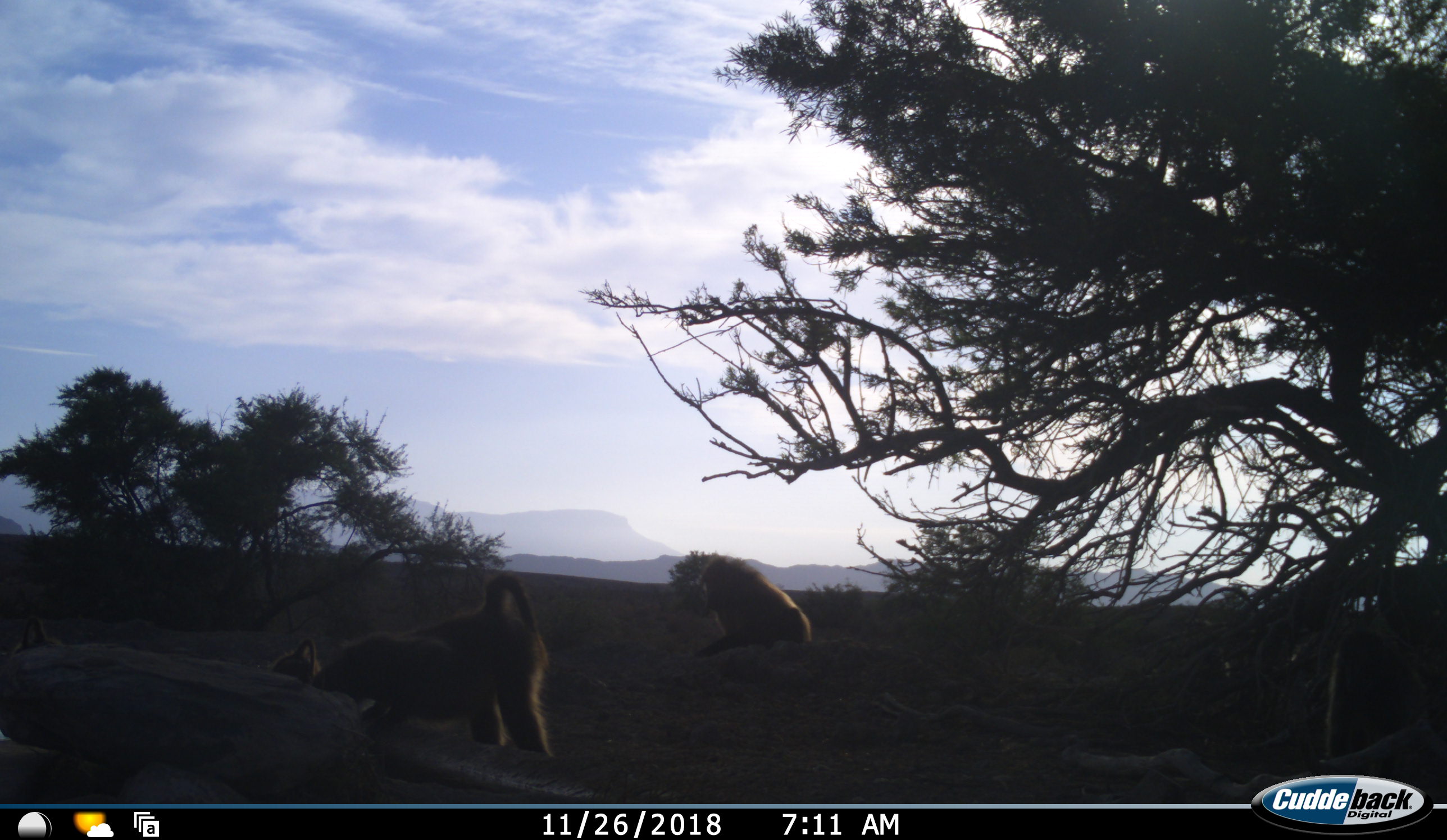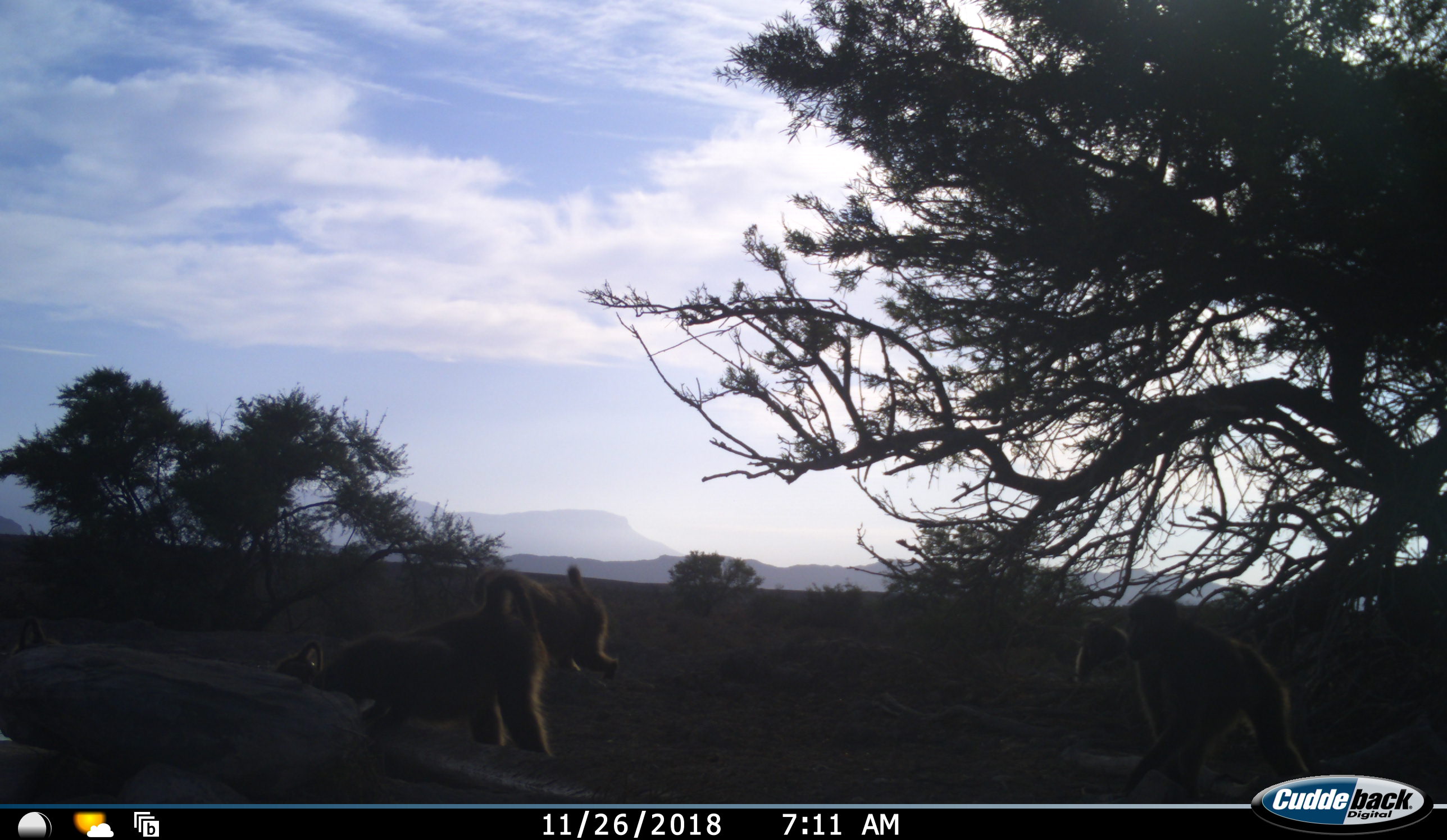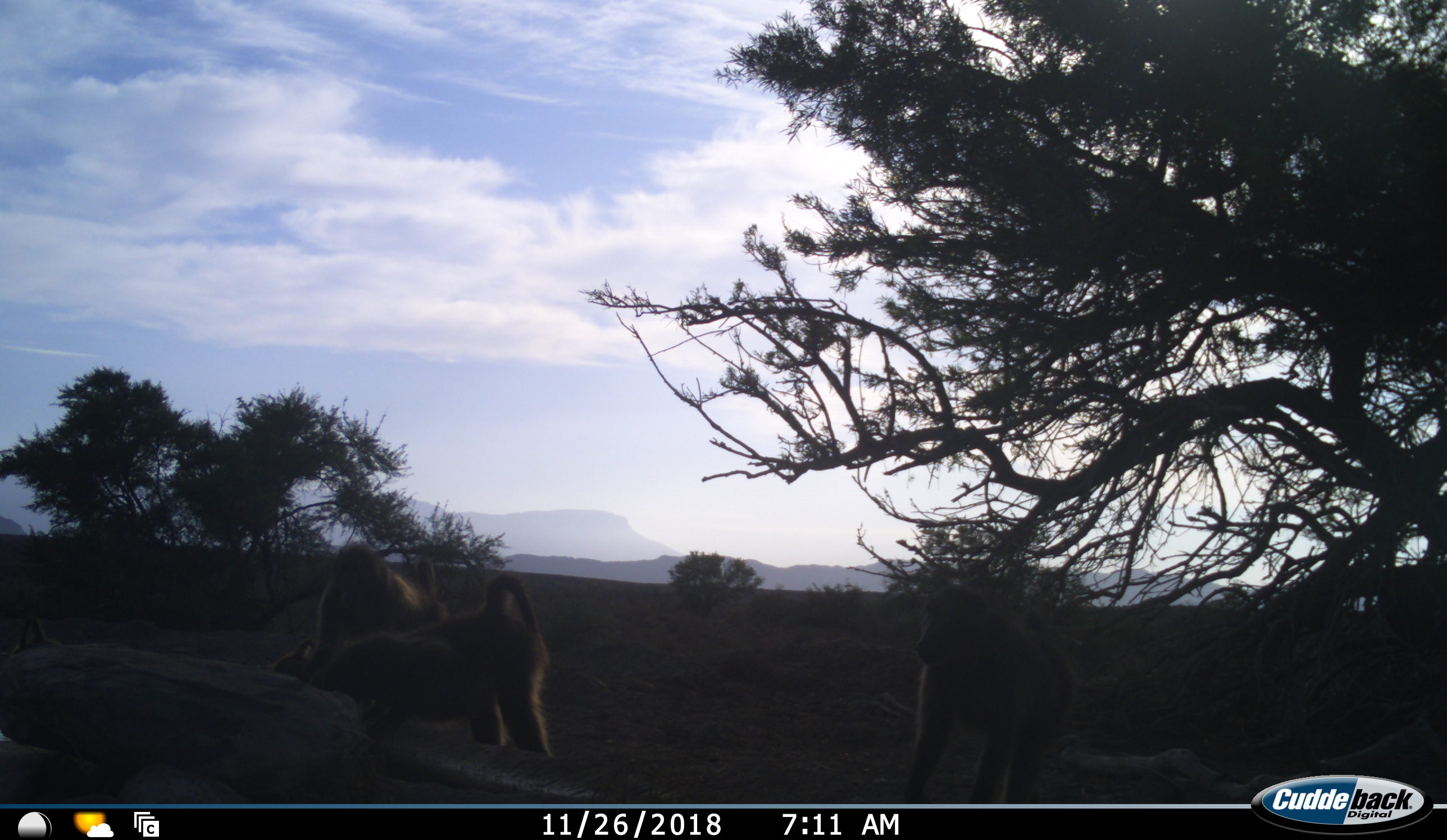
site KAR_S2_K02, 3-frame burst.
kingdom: Animalia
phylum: Chordata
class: Mammalia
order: Primates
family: Cercopithecidae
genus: Papio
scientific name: Papio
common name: baboon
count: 3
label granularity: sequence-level